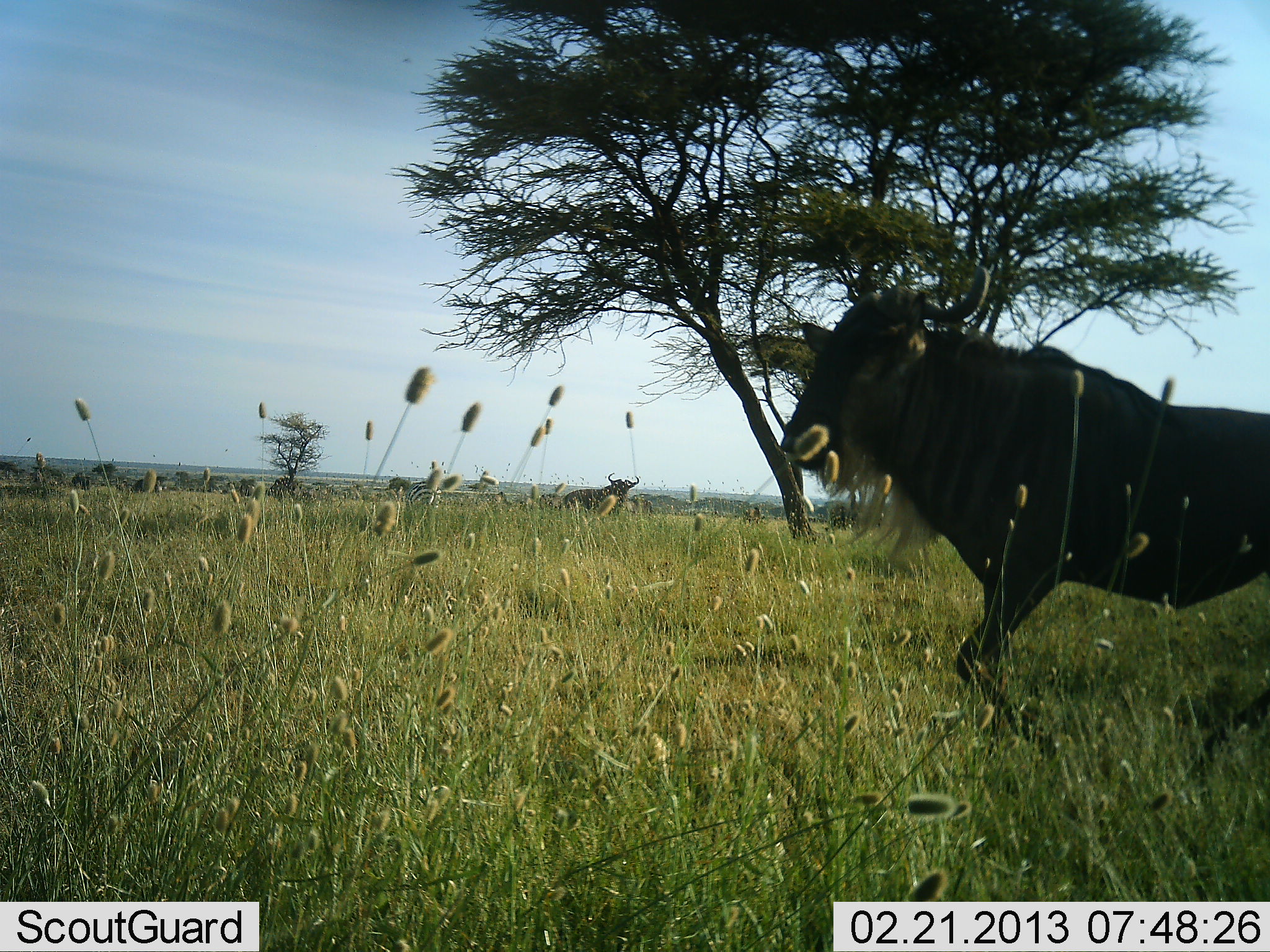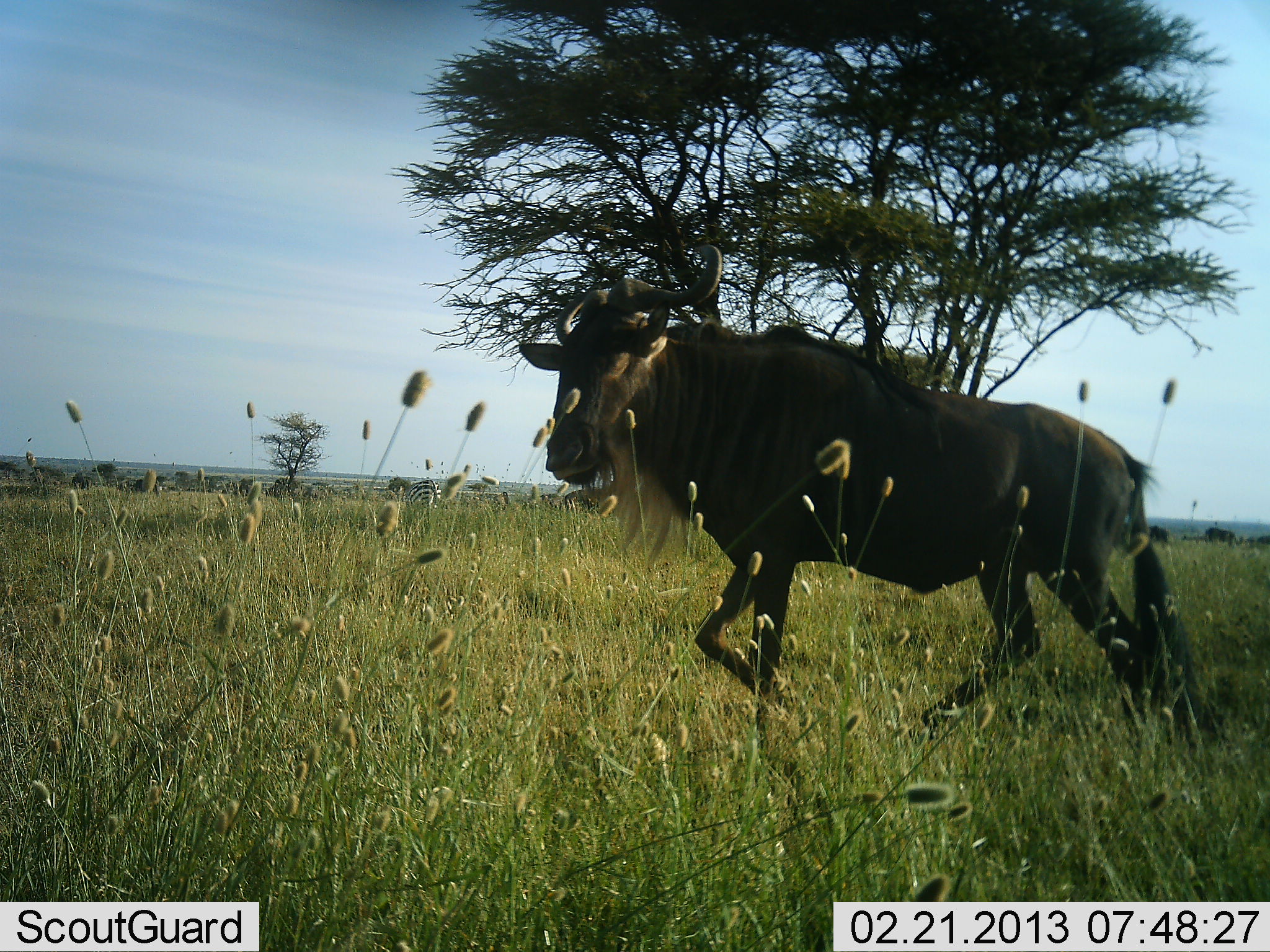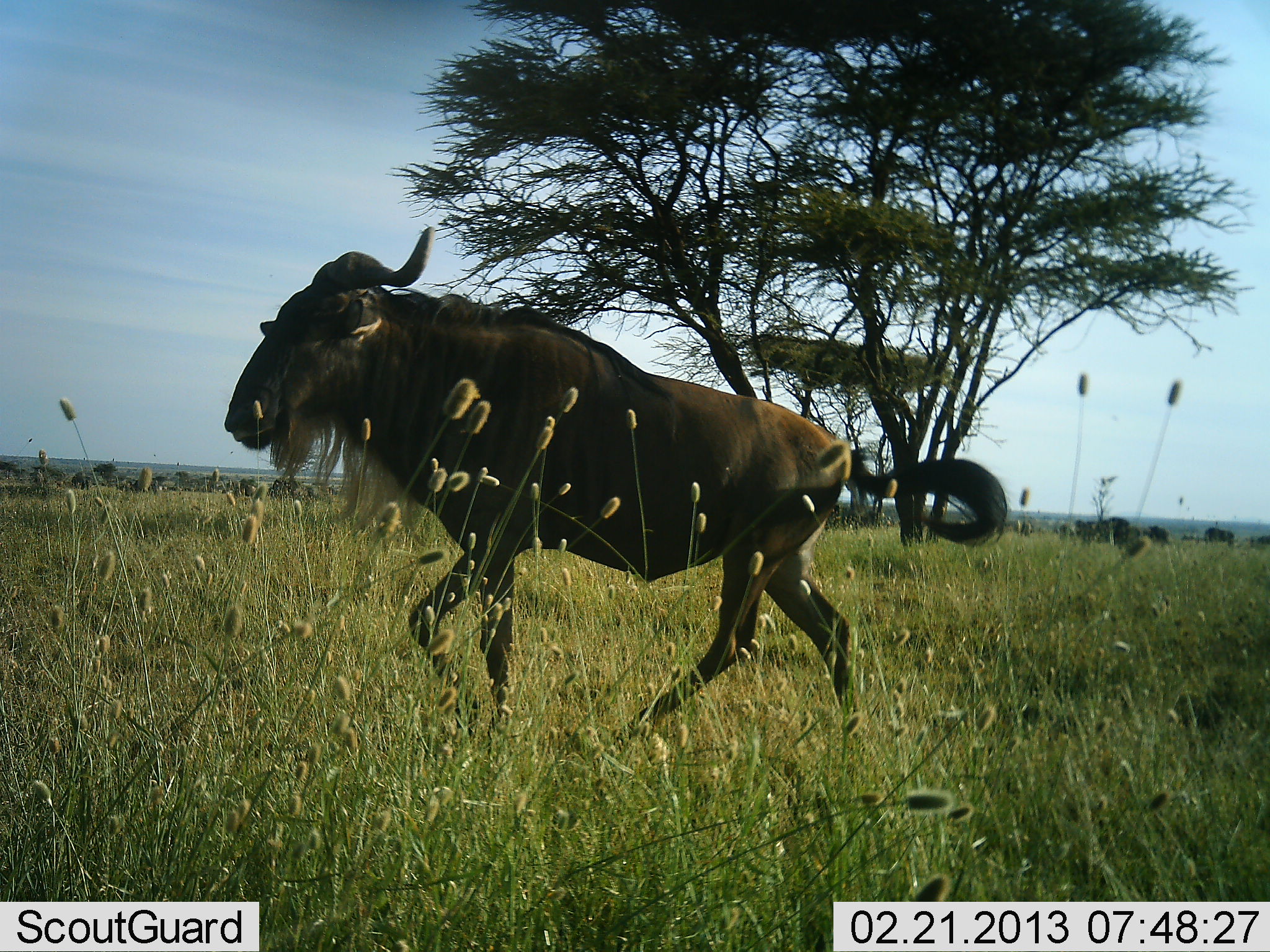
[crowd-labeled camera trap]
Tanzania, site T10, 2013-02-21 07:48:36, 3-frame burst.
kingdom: Animalia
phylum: Chordata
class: Mammalia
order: Artiodactyla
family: Bovidae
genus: Connochaetes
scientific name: Connochaetes taurinus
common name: blue wildebeest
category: wildebeest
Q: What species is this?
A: Wildebeest (blue wildebeest) (Connochaetes taurinus).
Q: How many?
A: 1.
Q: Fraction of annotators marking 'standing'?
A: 27%.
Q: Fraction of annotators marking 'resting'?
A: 0%.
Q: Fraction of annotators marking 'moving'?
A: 100%.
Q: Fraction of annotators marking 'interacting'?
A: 0%.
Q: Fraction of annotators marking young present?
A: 0%.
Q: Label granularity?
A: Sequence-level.